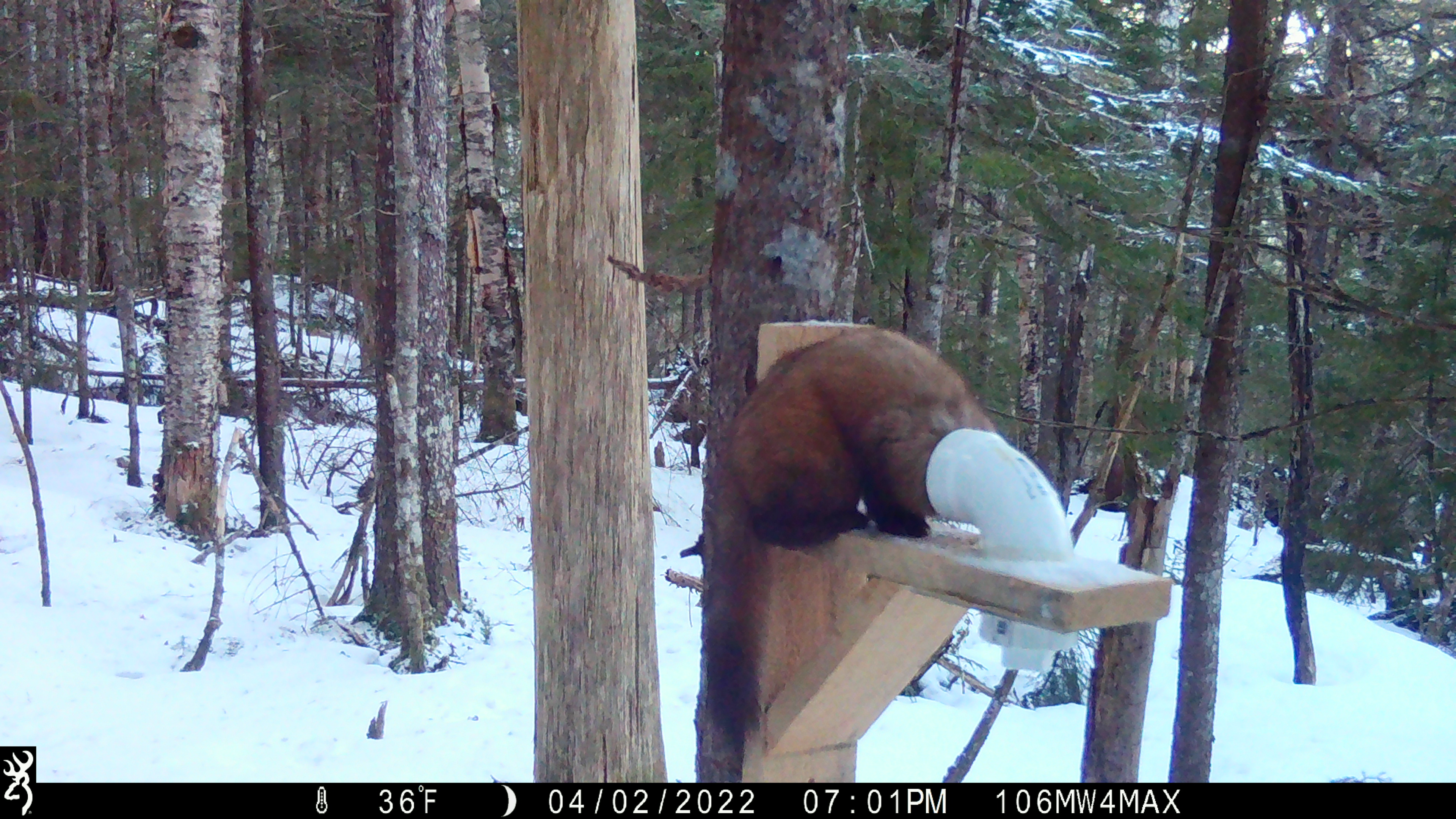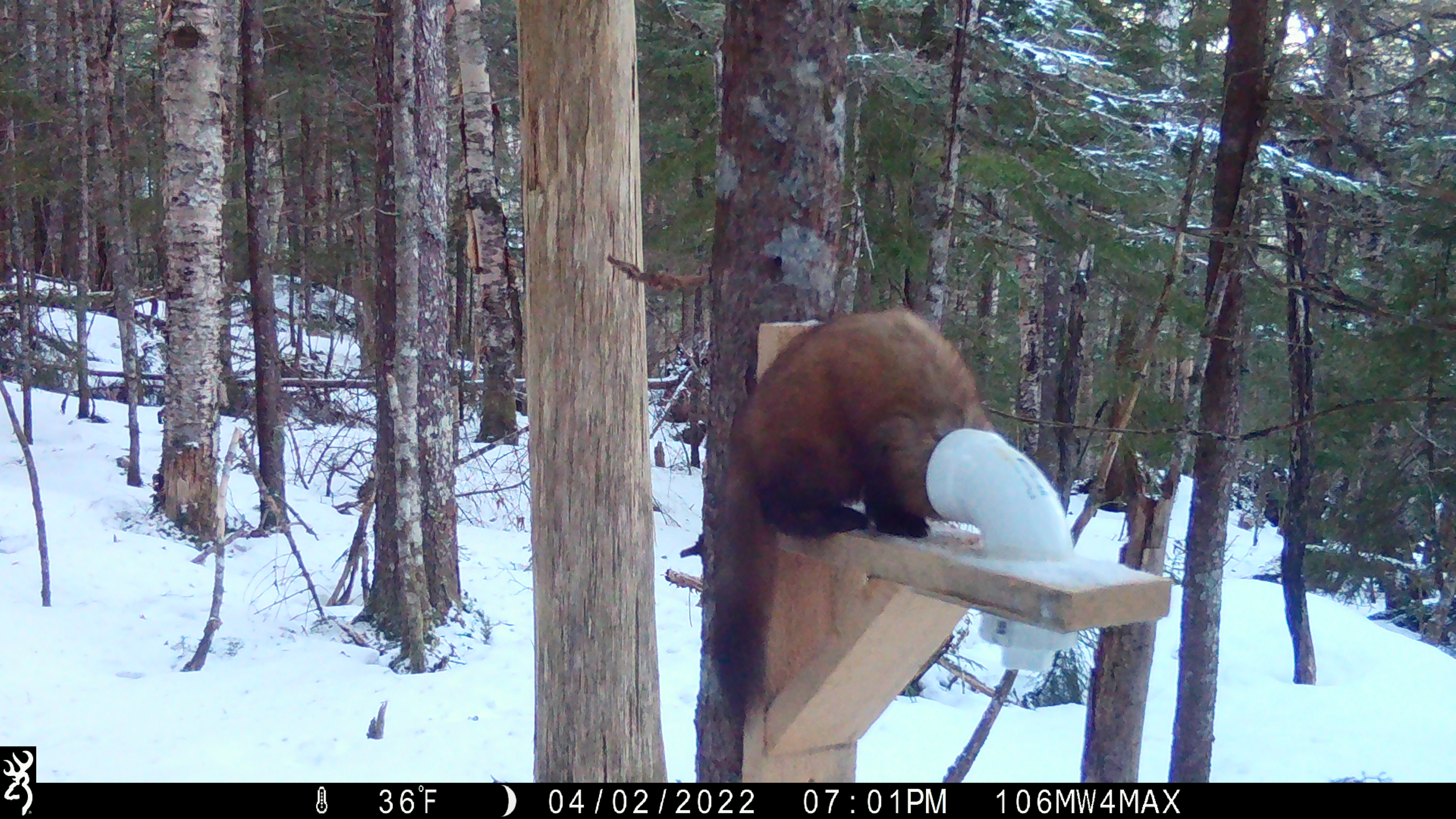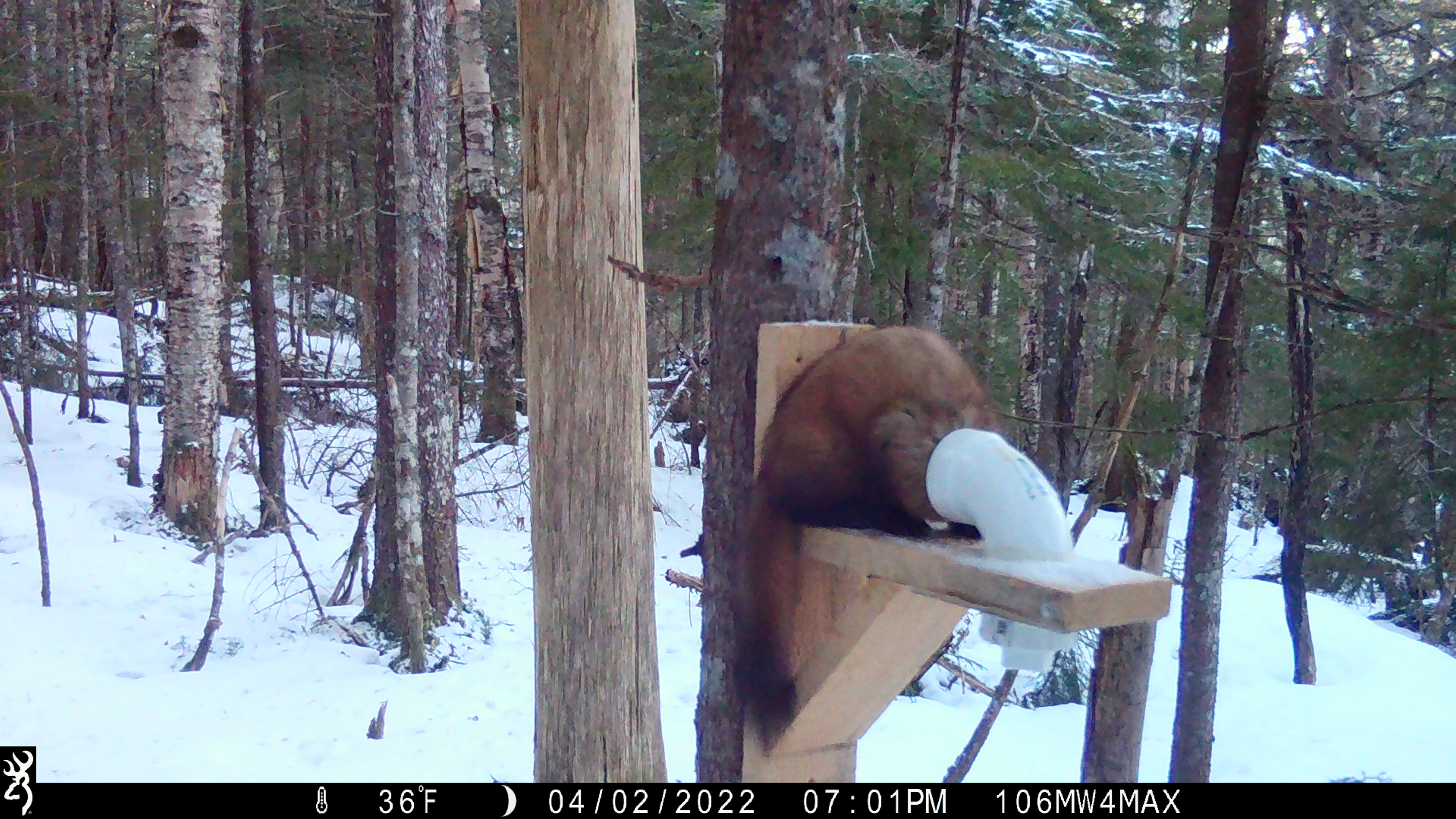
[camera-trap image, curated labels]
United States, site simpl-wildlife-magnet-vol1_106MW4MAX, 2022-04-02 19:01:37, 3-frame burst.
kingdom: Animalia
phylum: Chordata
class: Mammalia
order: Carnivora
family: Mustelidae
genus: Martes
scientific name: Martes americana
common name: american marten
American marten (Martes americana).